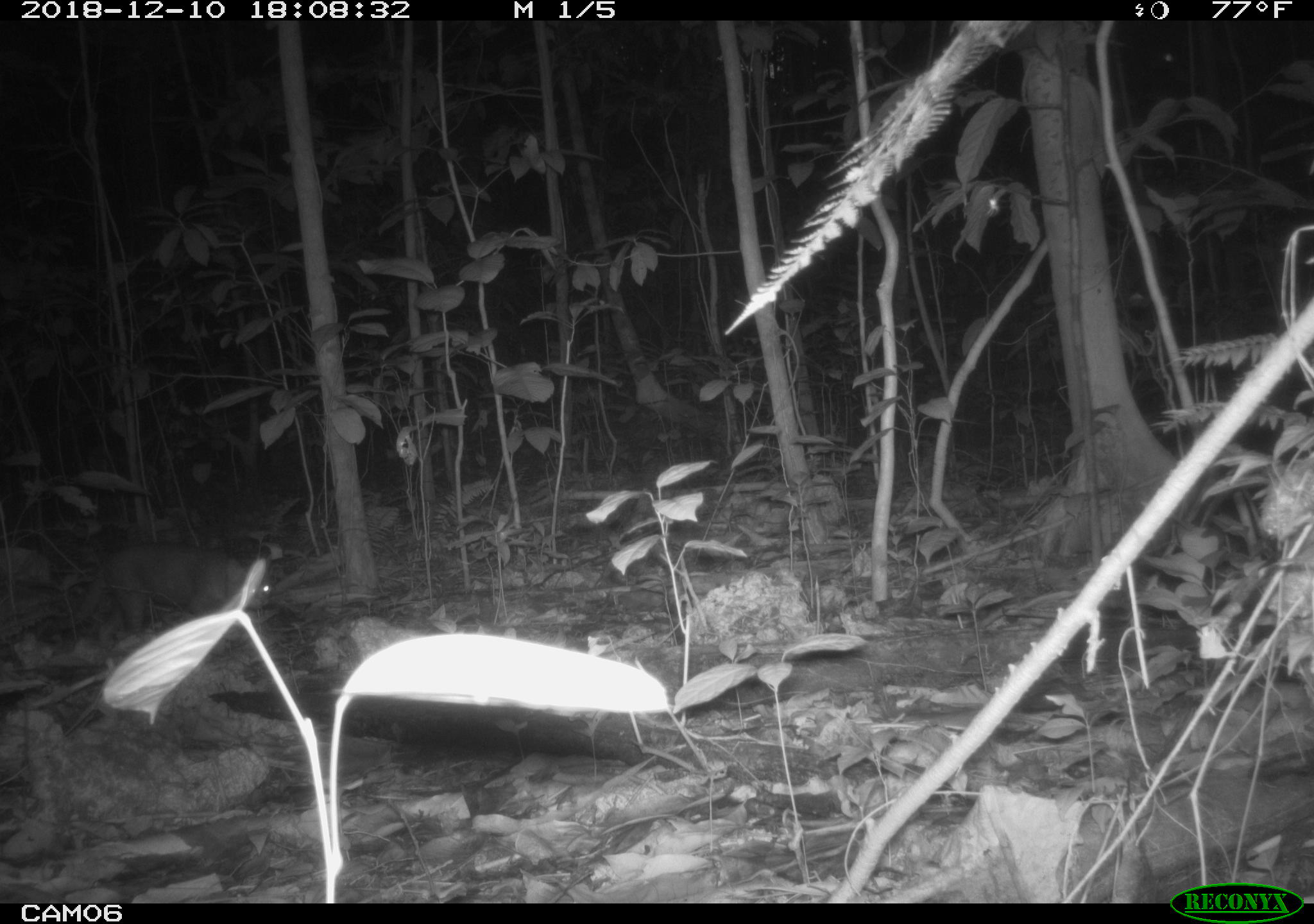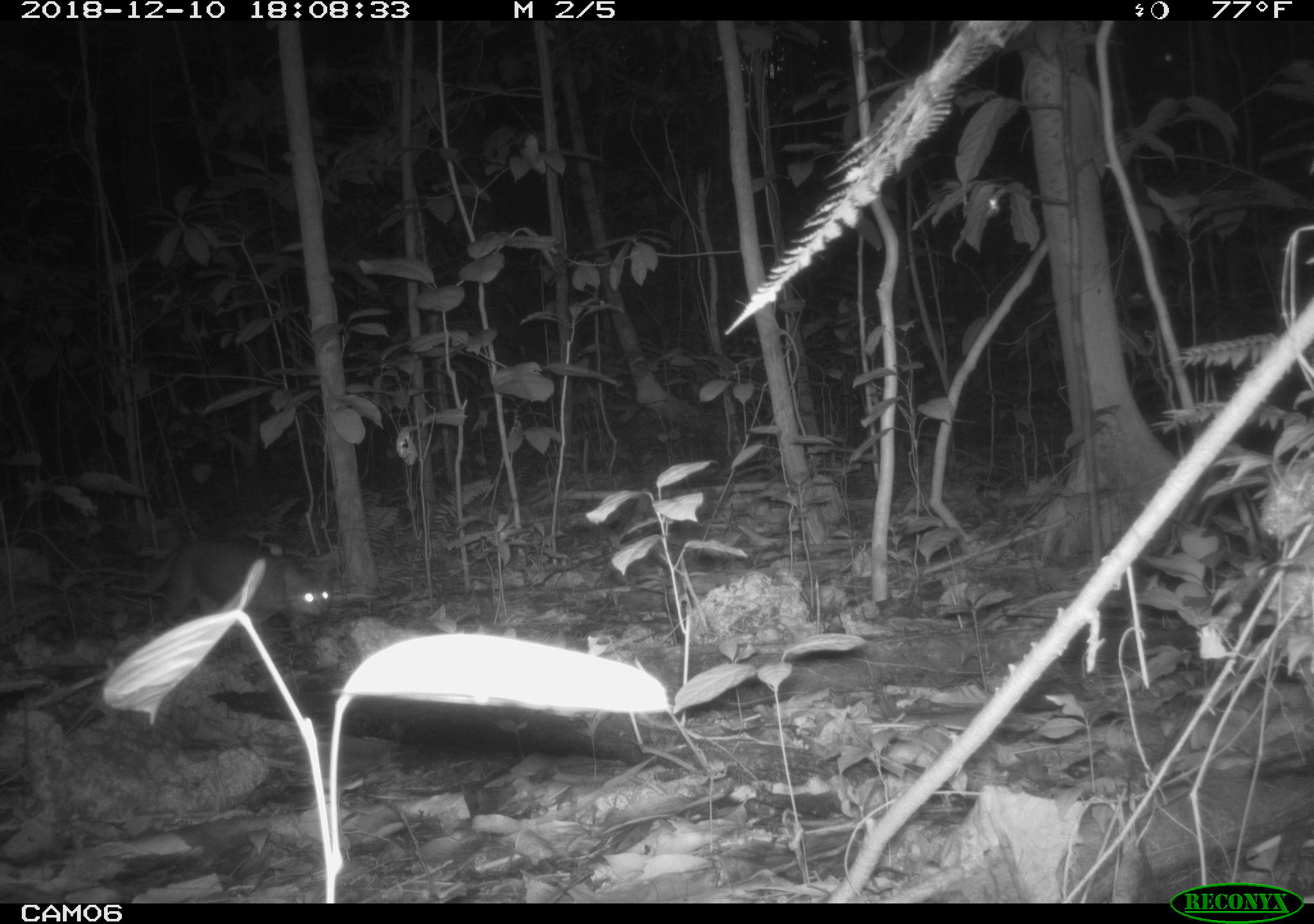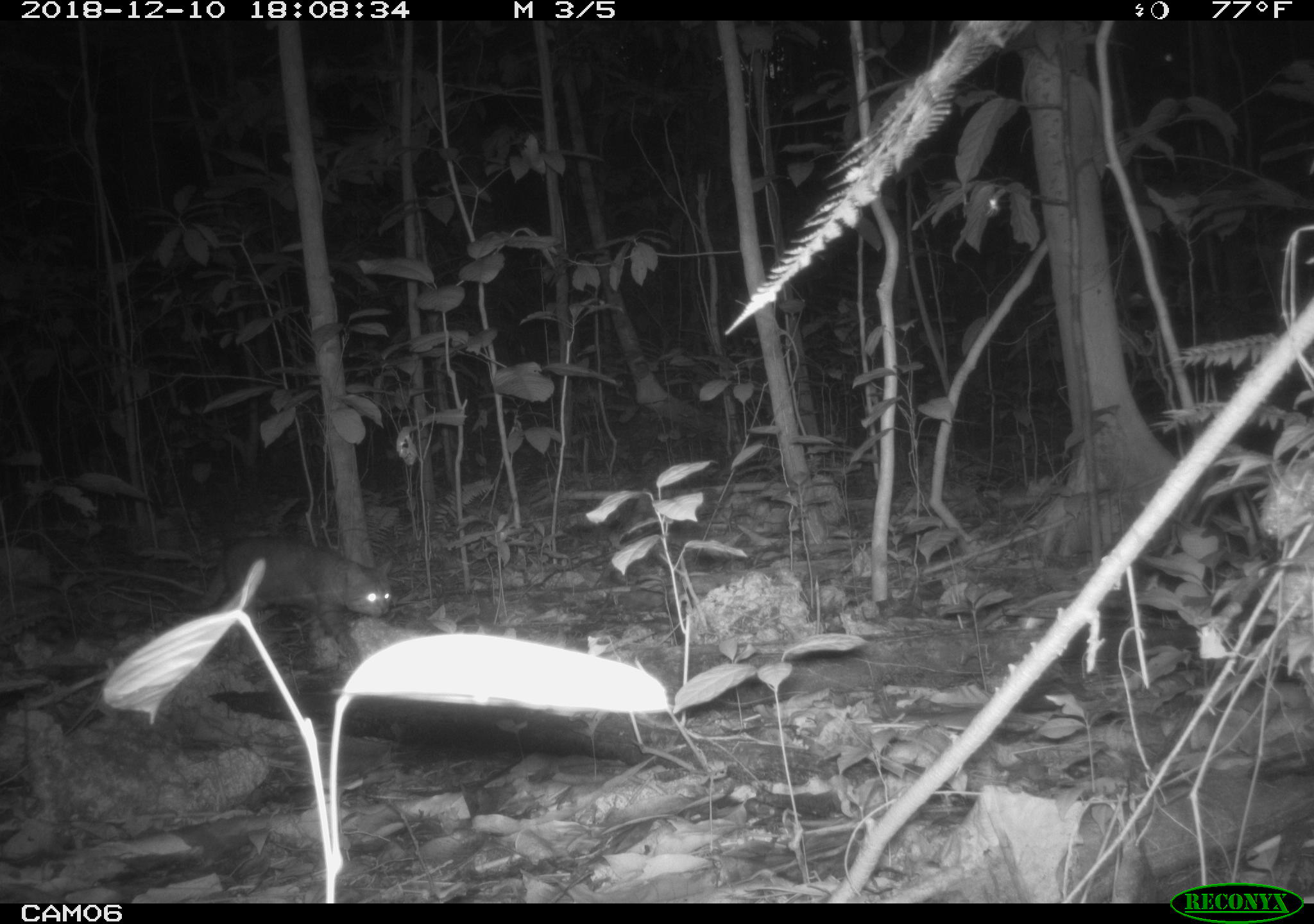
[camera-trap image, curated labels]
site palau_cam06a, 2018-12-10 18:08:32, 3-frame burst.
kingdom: Animalia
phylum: Chordata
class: Mammalia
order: Carnivora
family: Felidae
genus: Felis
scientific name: Felis catus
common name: cat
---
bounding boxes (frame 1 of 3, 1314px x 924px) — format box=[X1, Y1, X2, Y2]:
cat: box=[65, 543, 273, 642]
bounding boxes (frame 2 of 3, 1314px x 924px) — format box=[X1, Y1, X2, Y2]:
cat: box=[92, 536, 331, 636]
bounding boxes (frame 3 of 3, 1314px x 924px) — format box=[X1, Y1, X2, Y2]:
cat: box=[172, 533, 393, 670]